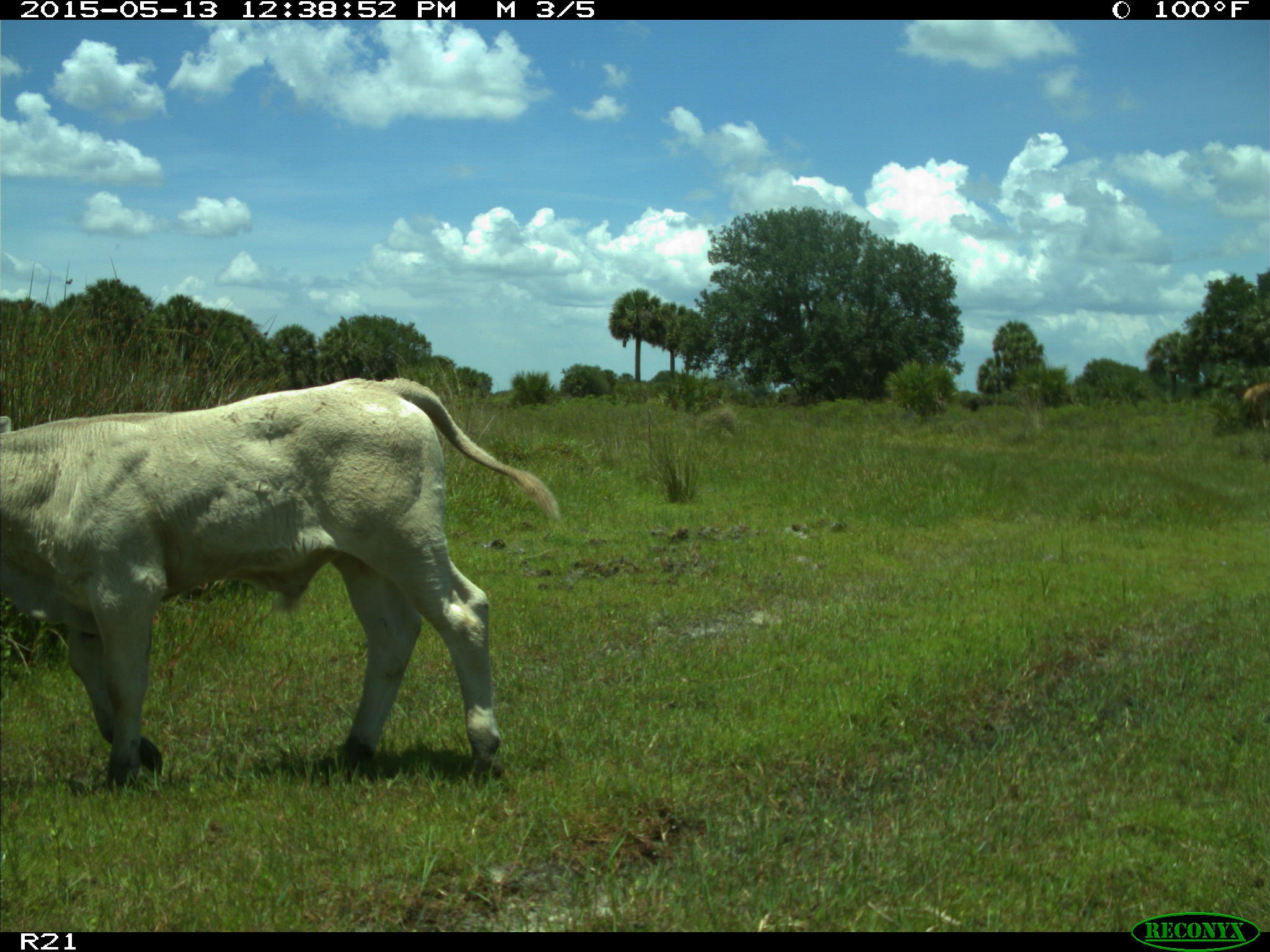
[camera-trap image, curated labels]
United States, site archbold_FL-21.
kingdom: Animalia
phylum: Chordata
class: Mammalia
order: Artiodactyla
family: Bovidae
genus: Bos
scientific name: Bos taurus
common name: domestic cow